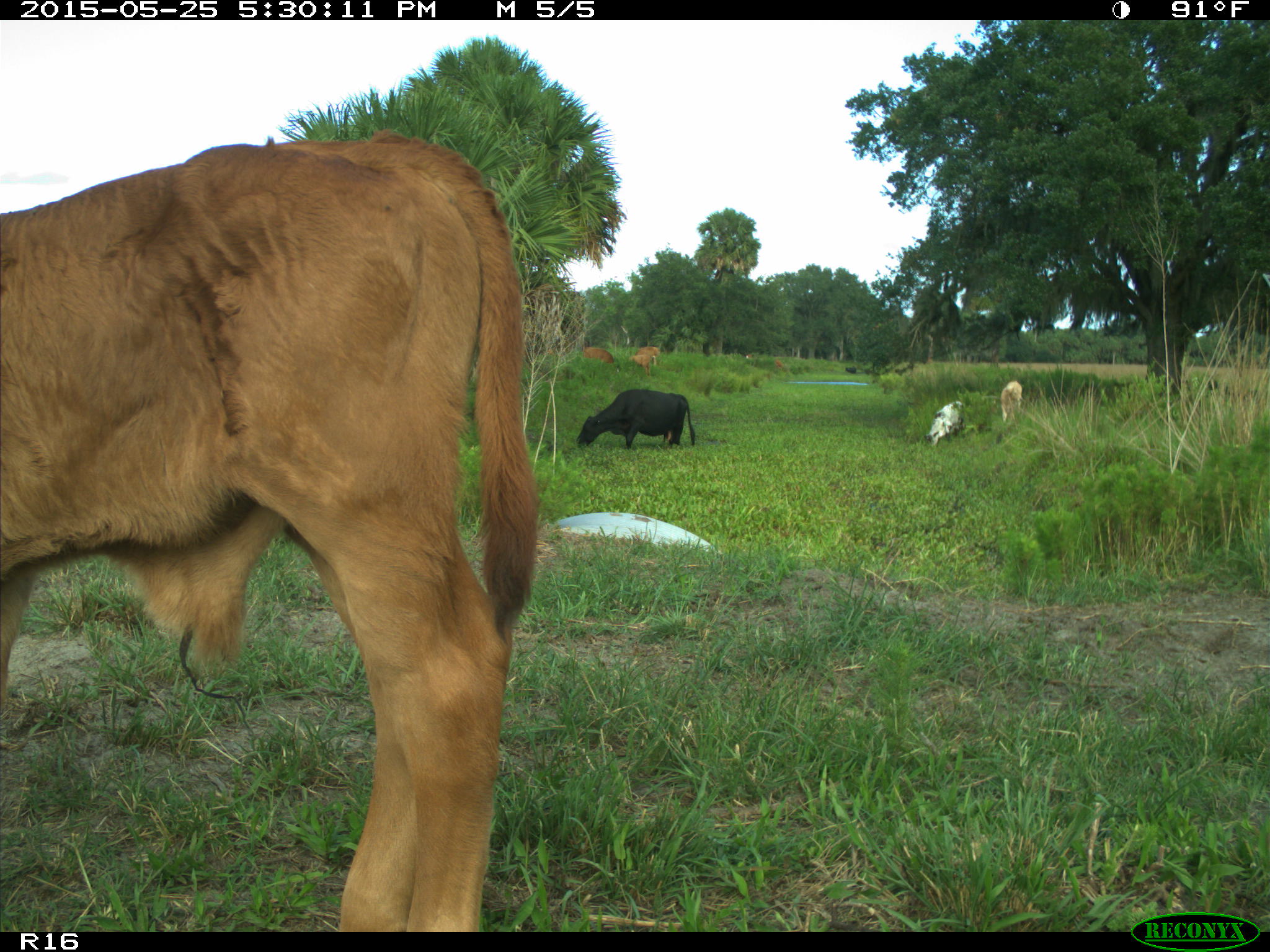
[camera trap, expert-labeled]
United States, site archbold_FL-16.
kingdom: Animalia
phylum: Chordata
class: Mammalia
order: Artiodactyla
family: Bovidae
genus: Bos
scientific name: Bos taurus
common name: domestic cow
Bos taurus (domestic cow).